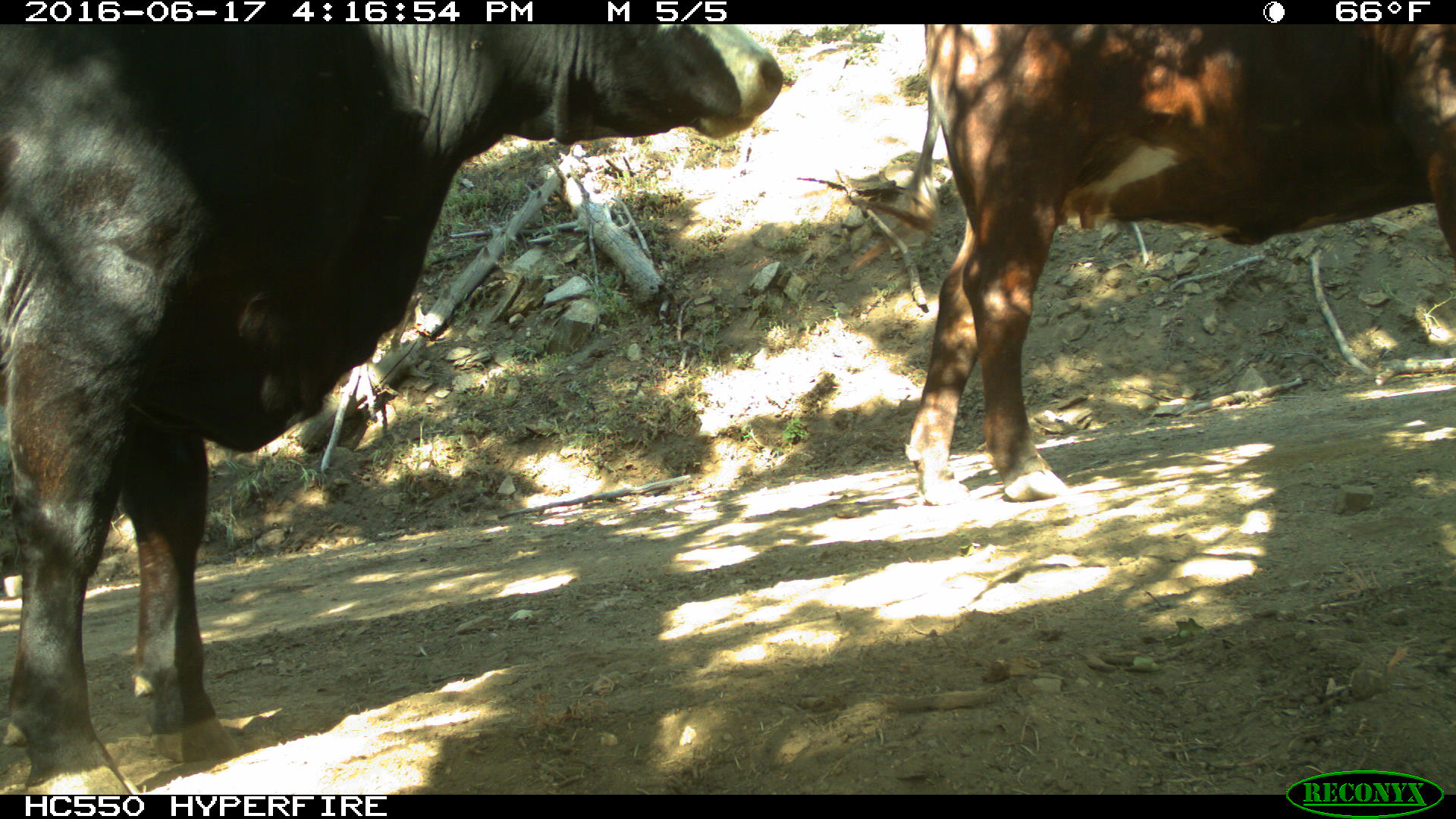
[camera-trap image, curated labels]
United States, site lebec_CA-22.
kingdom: Animalia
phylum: Chordata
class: Mammalia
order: Artiodactyla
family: Bovidae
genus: Bos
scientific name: Bos taurus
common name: domestic cow